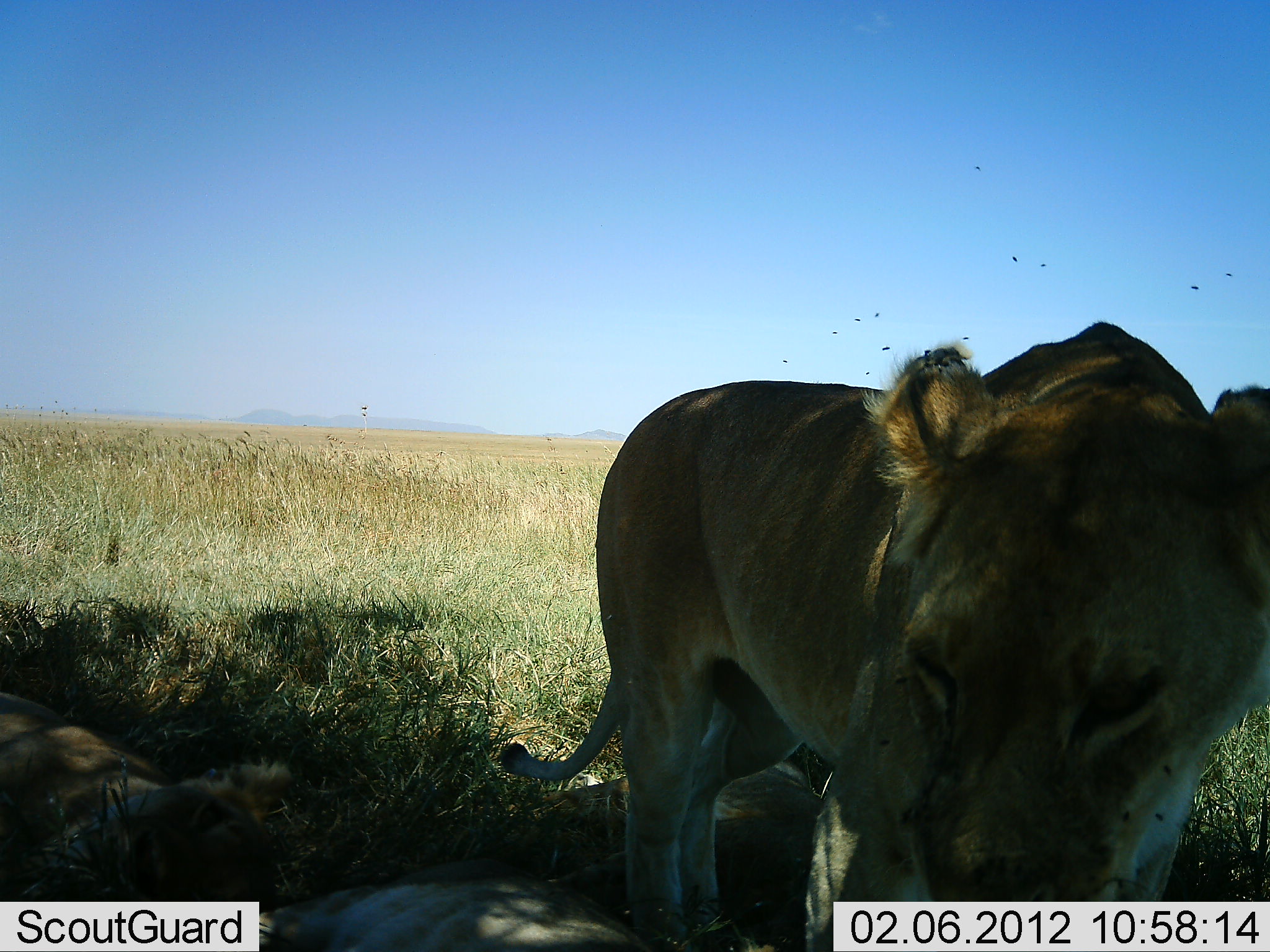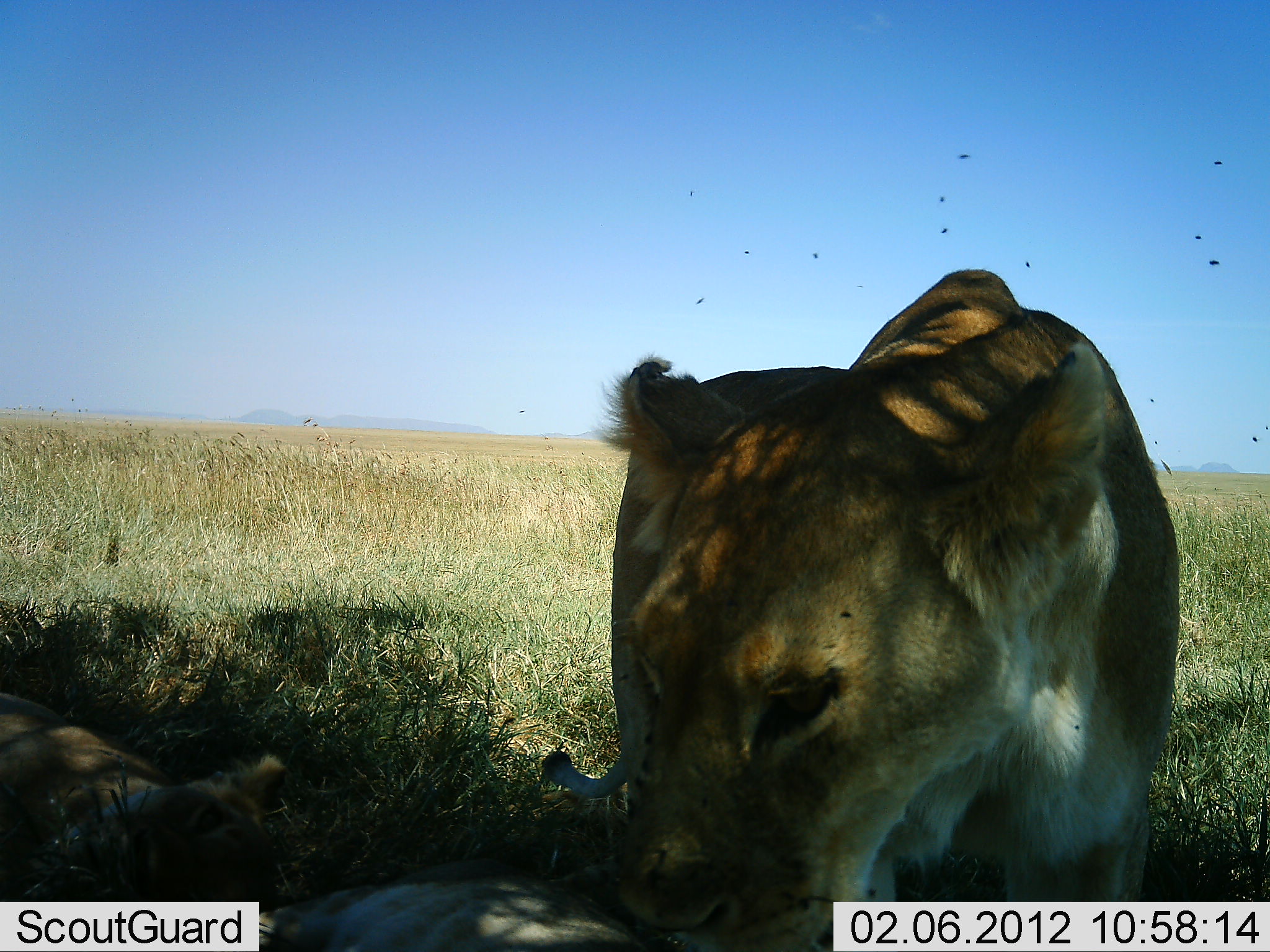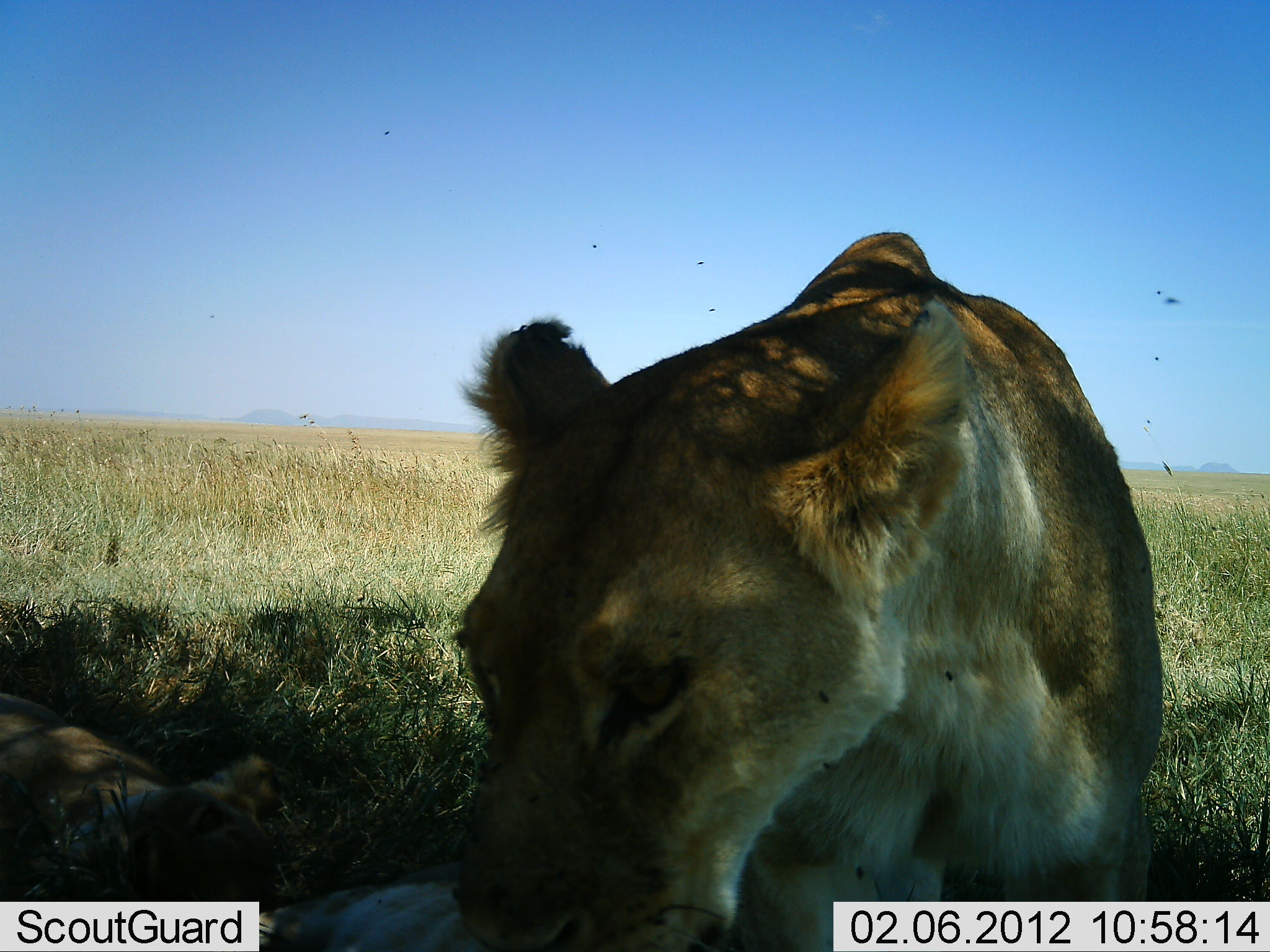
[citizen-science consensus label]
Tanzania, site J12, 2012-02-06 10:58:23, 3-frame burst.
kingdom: Animalia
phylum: Chordata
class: Mammalia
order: Carnivora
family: Felidae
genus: Panthera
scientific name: Panthera leo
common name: lion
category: lionfemale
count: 2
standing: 67%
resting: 78%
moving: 25%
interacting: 0%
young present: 11%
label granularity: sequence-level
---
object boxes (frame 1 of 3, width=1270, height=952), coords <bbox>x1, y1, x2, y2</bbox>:
animal: <bbox>498, 321, 1269, 950</bbox>; <bbox>0, 692, 290, 922</bbox>; <bbox>543, 754, 822, 952</bbox>; <bbox>203, 856, 659, 952</bbox>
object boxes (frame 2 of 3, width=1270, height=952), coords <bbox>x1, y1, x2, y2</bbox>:
animal: <bbox>538, 269, 1181, 952</bbox>; <bbox>1, 688, 291, 925</bbox>; <bbox>230, 840, 651, 951</bbox>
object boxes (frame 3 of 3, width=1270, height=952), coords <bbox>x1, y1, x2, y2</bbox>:
animal: <bbox>451, 227, 1170, 952</bbox>; <bbox>0, 690, 277, 901</bbox>; <bbox>179, 858, 493, 951</bbox>